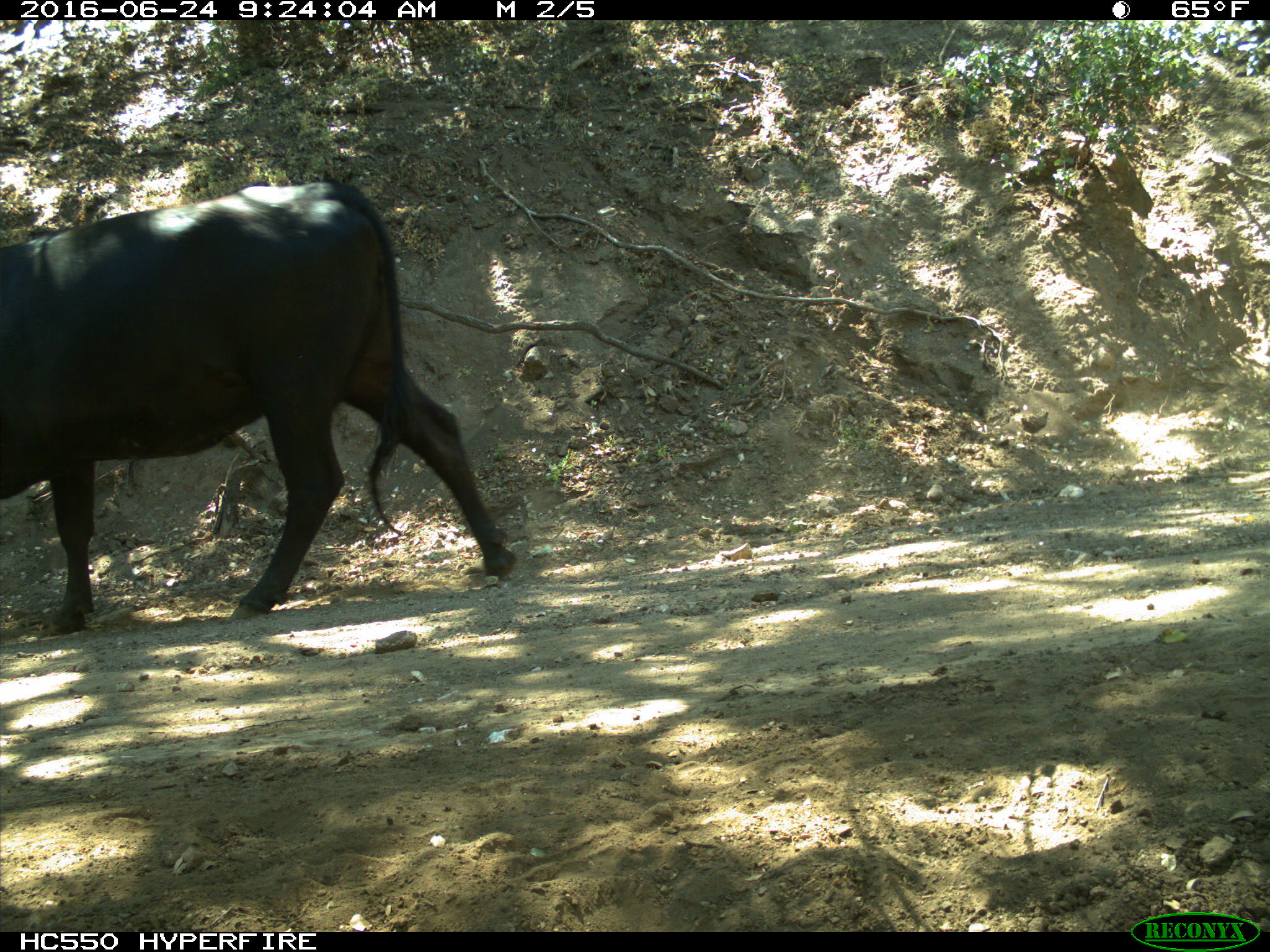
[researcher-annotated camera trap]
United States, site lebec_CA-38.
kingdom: Animalia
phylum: Chordata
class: Mammalia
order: Artiodactyla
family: Bovidae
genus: Bos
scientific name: Bos taurus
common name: domestic cow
Bos taurus (domestic cow).